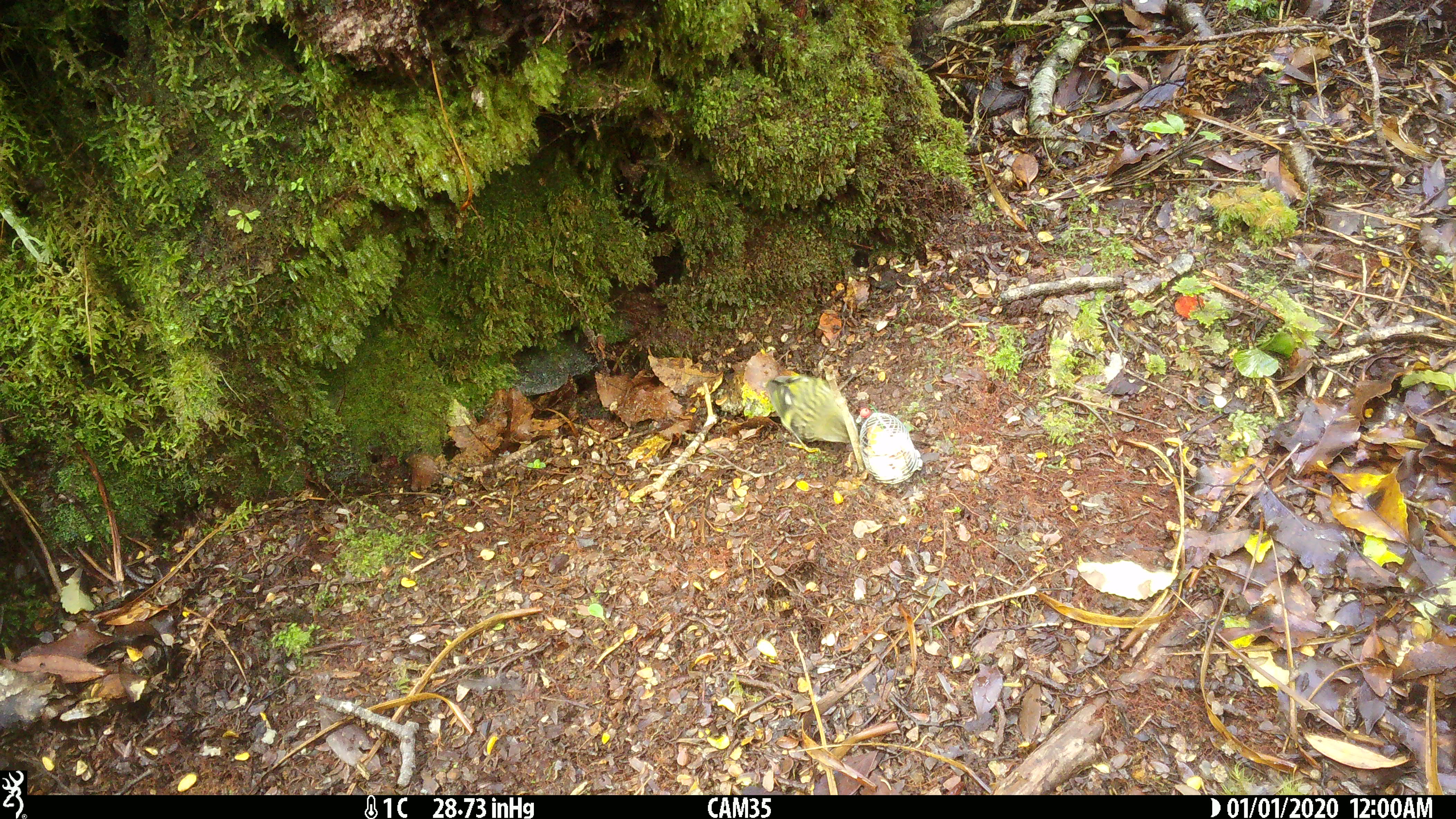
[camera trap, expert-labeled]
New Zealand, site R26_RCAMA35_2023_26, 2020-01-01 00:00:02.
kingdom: Animalia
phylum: Chordata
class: Aves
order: Passeriformes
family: Acanthisittidae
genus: Acanthisitta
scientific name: Acanthisitta chloris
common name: rifleman